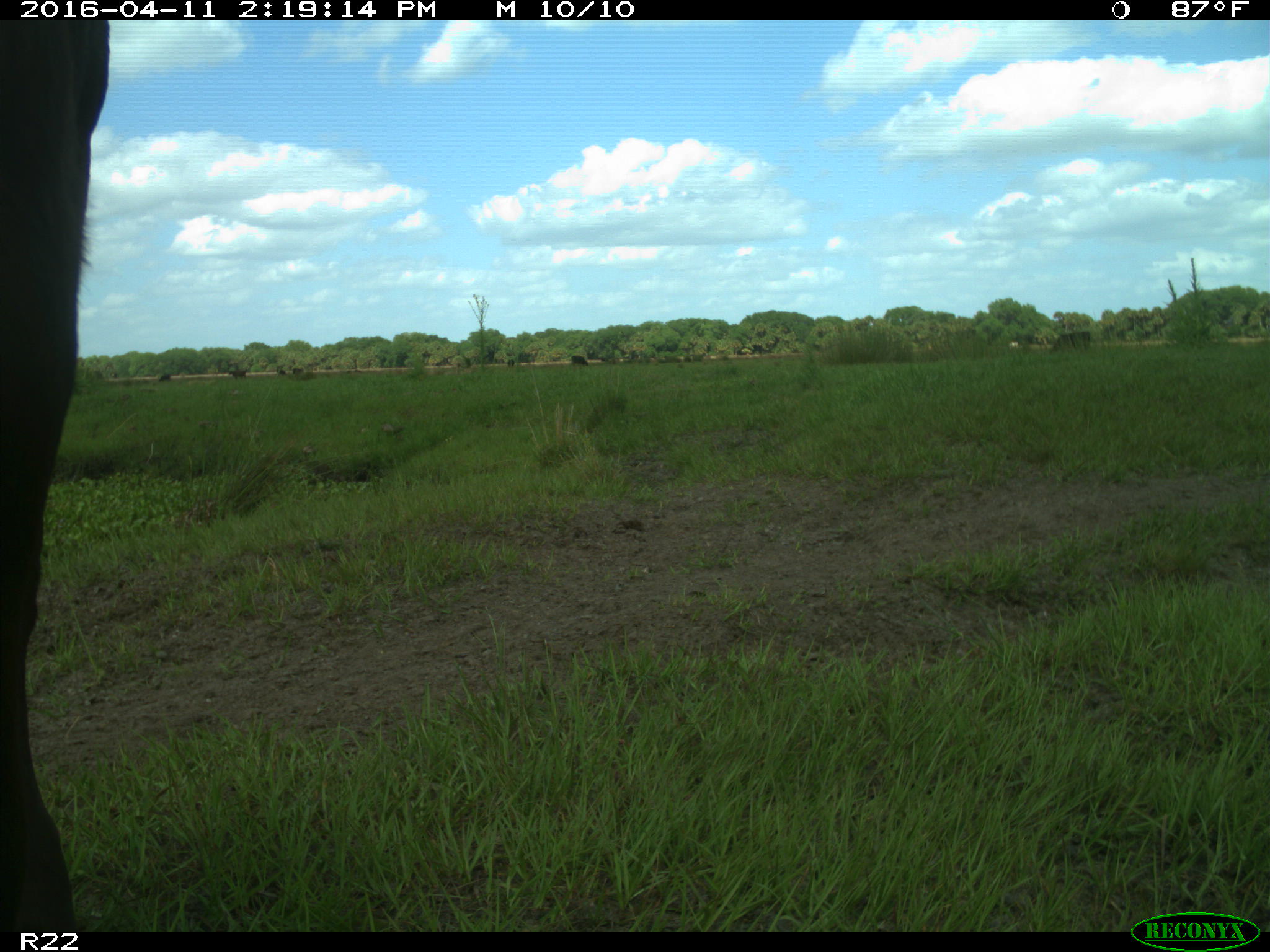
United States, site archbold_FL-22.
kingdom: Animalia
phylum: Chordata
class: Mammalia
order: Artiodactyla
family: Bovidae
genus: Bos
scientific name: Bos taurus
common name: domestic cow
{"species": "Bos taurus (domestic cow)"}